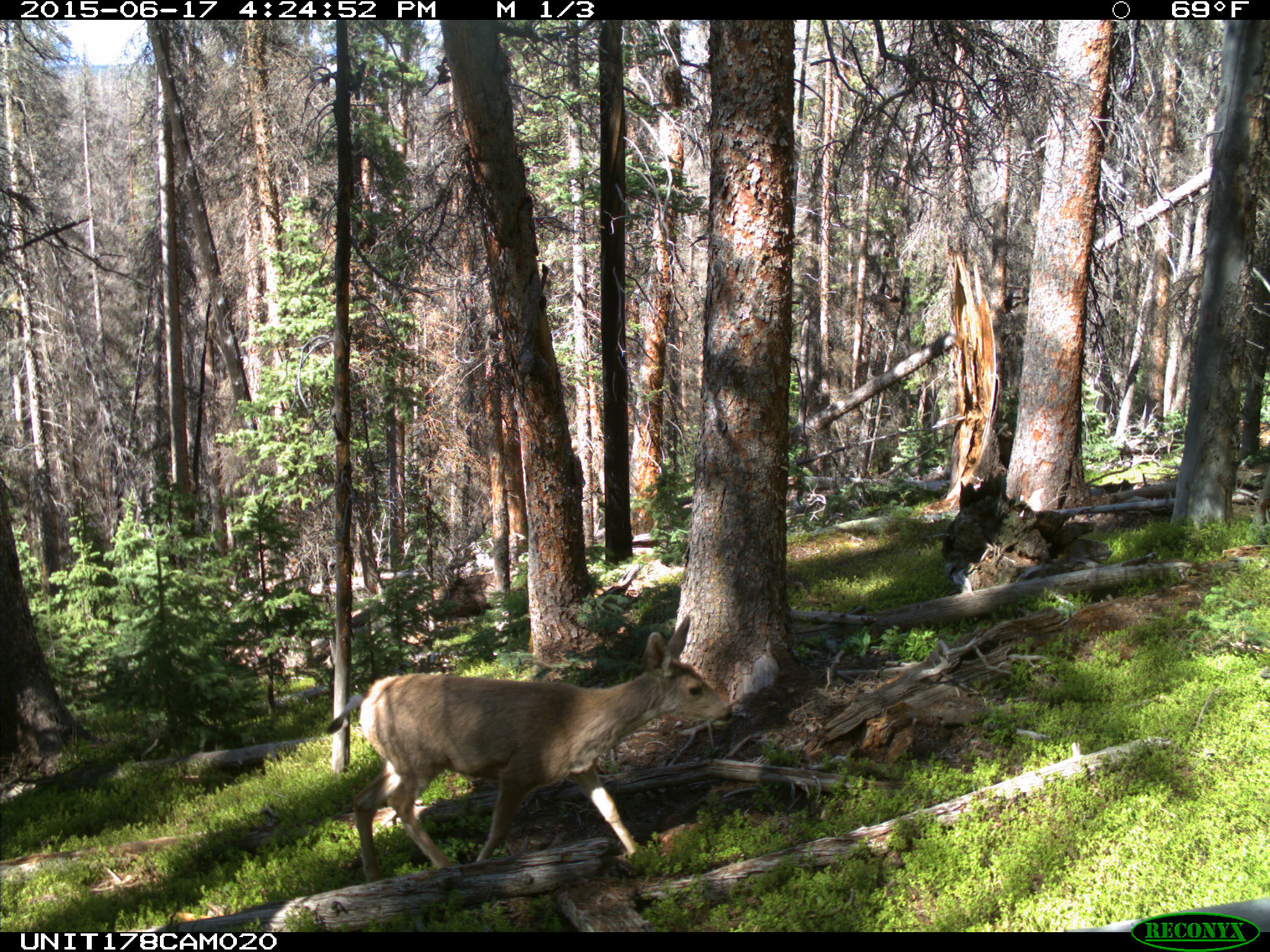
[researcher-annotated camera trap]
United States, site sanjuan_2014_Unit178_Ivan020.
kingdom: Animalia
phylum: Chordata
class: Mammalia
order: Artiodactyla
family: Cervidae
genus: Odocoileus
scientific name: Odocoileus hemionus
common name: mule deer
Odocoileus hemionus (mule deer).